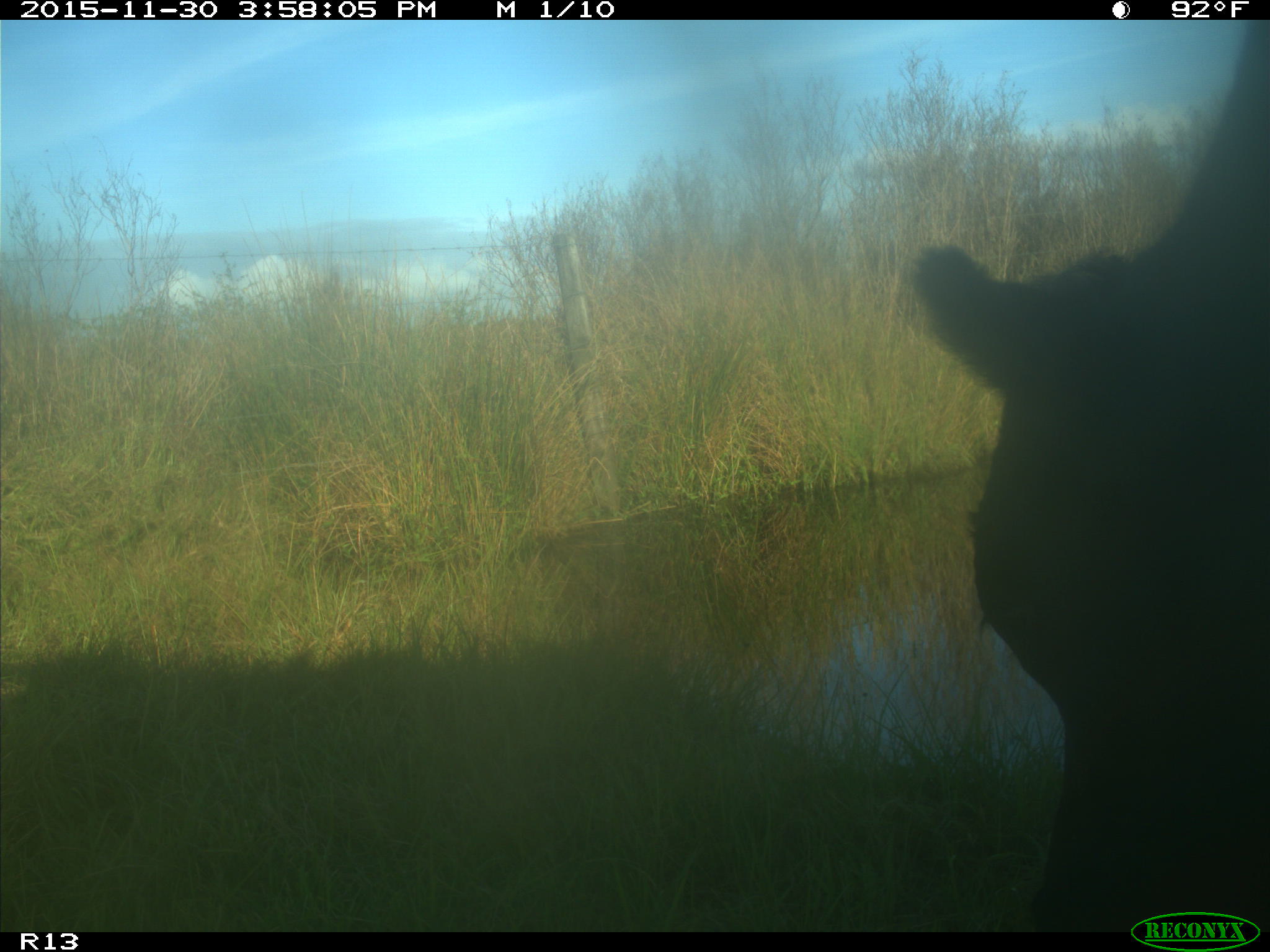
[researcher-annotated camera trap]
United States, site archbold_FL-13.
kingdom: Animalia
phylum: Chordata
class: Mammalia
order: Artiodactyla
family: Bovidae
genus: Bos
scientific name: Bos taurus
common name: domestic cow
Bos taurus (domestic cow).